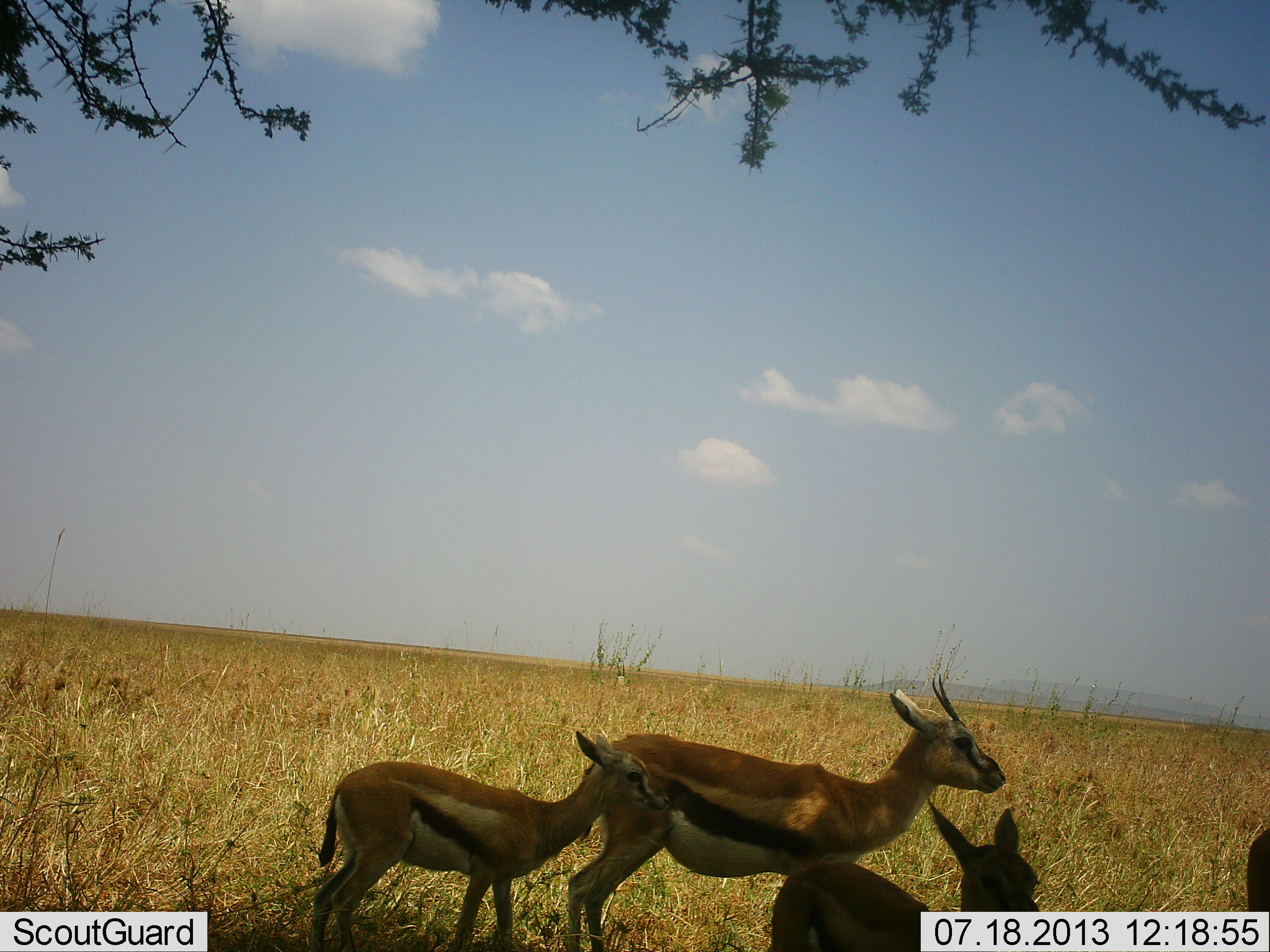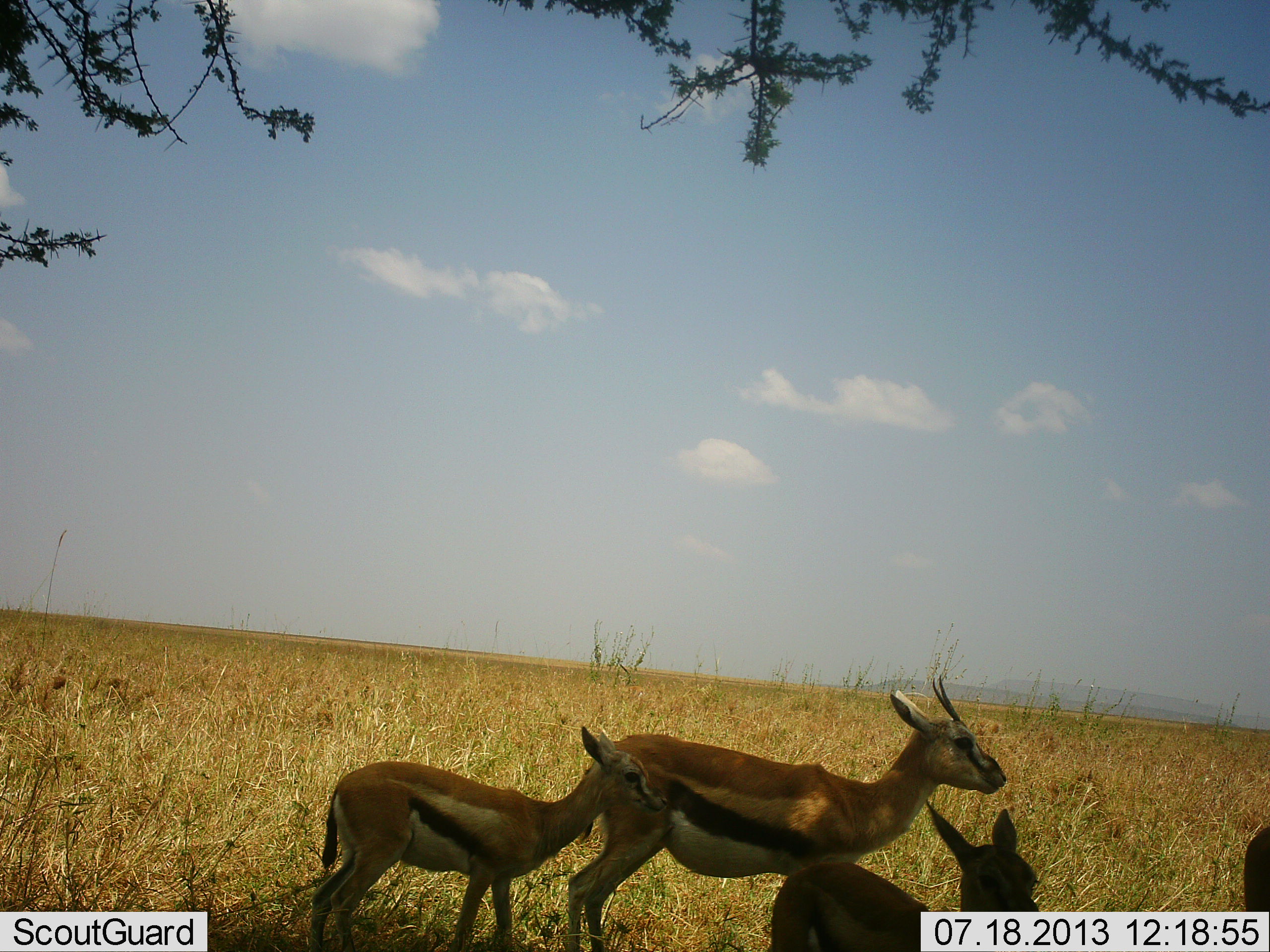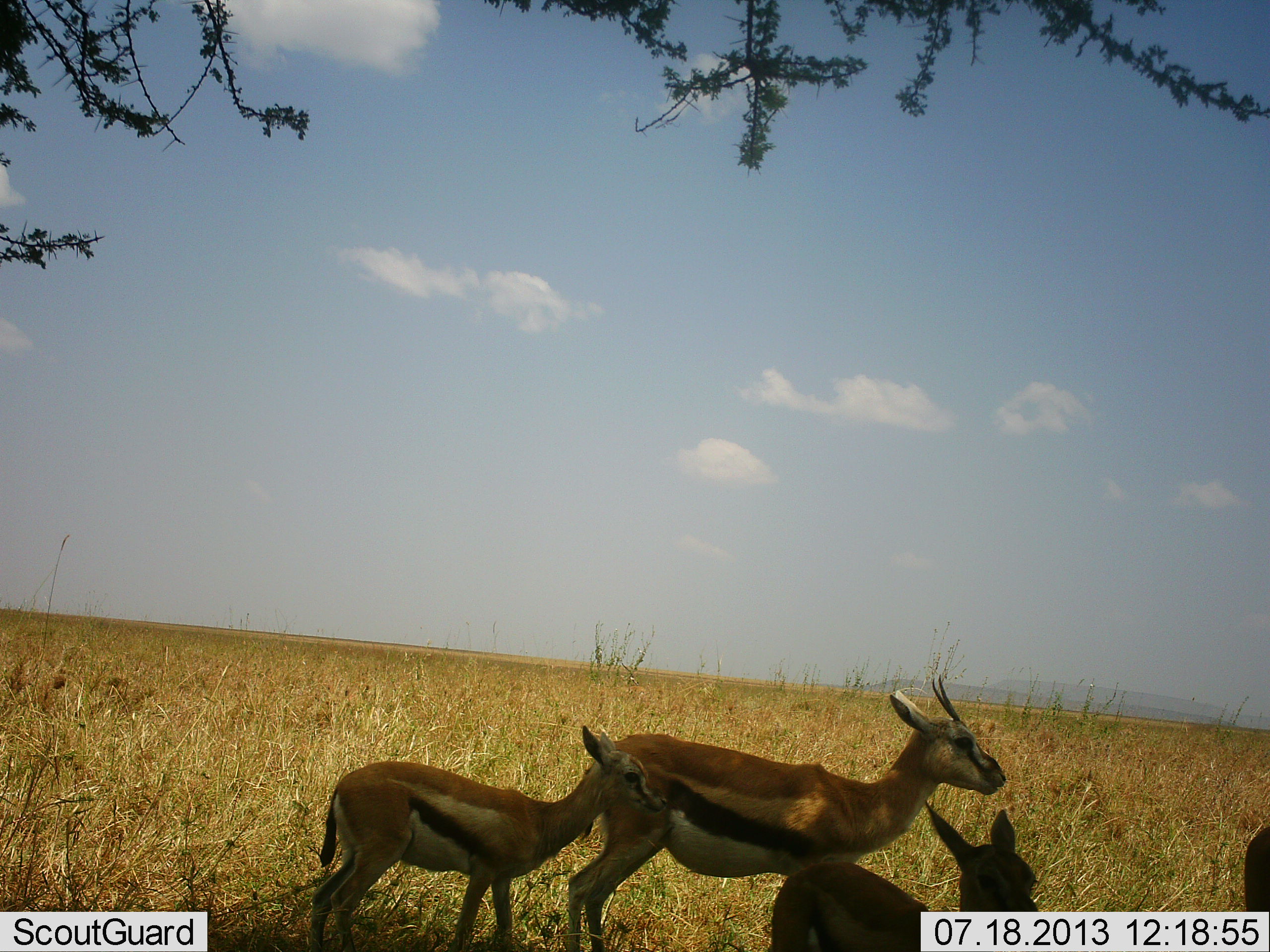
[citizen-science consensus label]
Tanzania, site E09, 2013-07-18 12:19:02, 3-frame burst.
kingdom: Animalia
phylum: Chordata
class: Mammalia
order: Artiodactyla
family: Bovidae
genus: Eudorcas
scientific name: Eudorcas thomsonii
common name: thomson's gazelle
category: gazellethomsons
Gazellethomsons (thomson's gazelle) (Eudorcas thomsonii), count 4. Behavior (volunteer vote fractions): standing 90%, resting 0%, moving 10%, interacting 0%. Young present (vote fraction): 80%. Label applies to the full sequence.